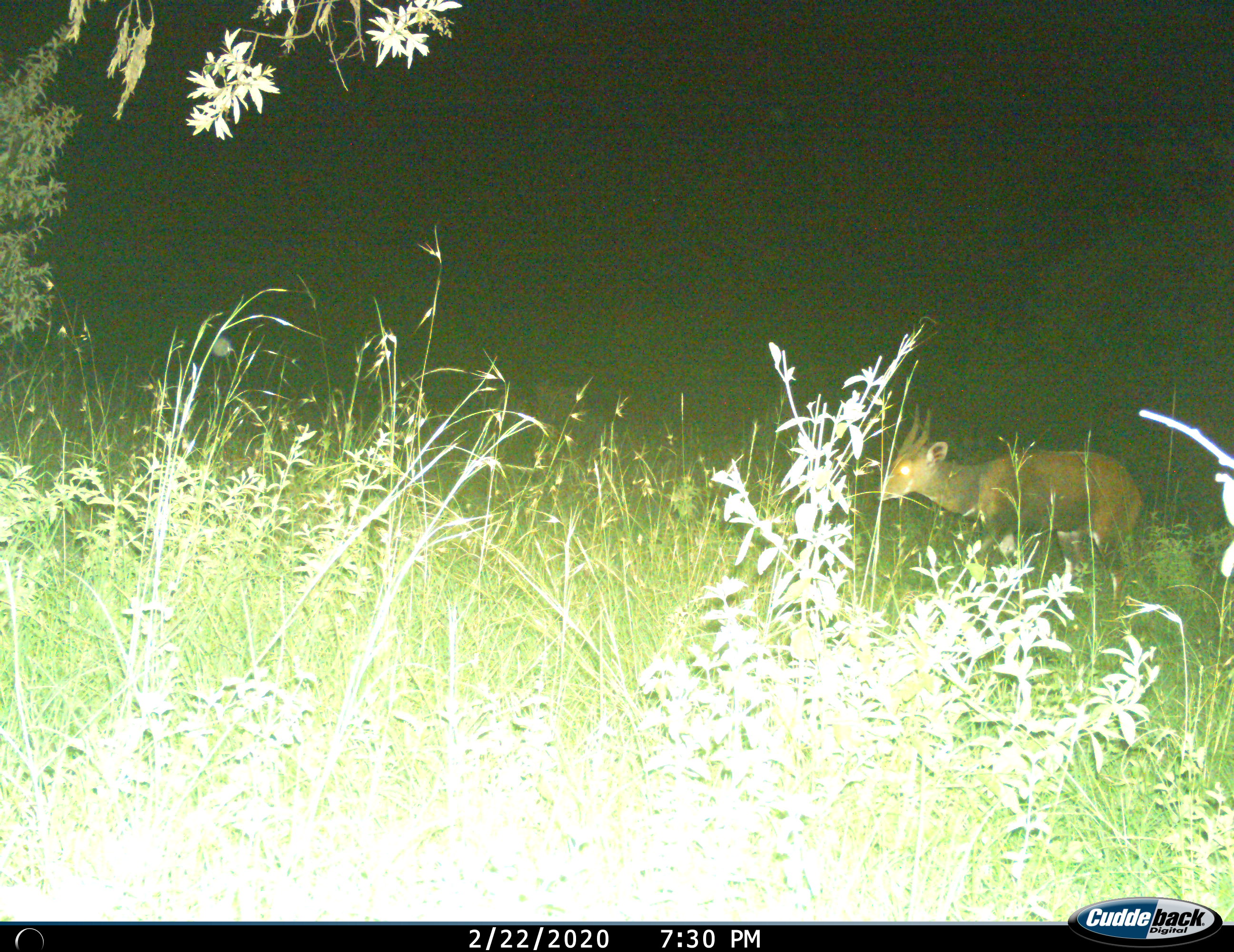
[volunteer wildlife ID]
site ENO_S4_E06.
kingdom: Animalia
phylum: Chordata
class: Mammalia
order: Artiodactyla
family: Bovidae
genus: Tragelaphus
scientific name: Tragelaphus scriptus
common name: bushbuck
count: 1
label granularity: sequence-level